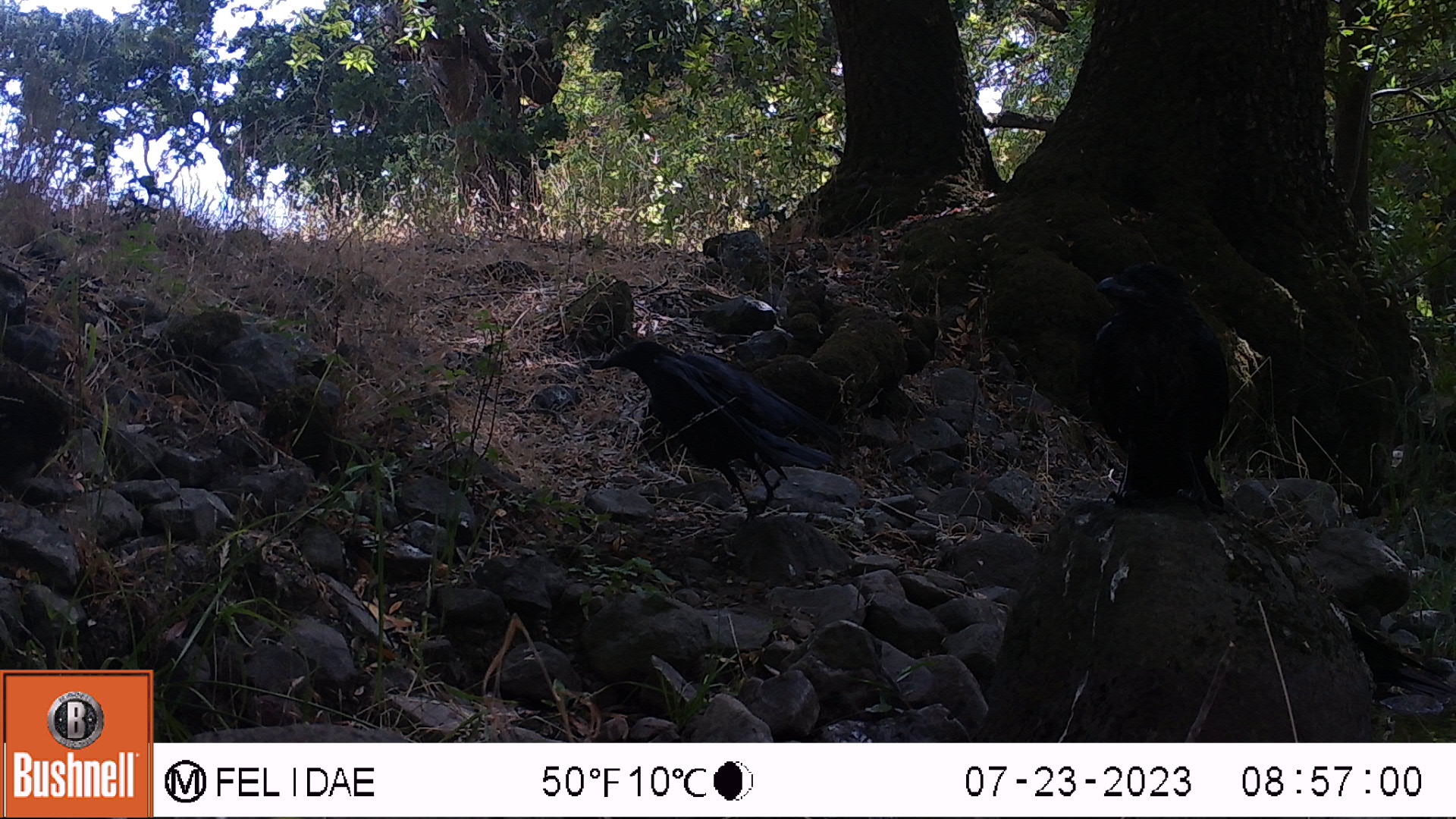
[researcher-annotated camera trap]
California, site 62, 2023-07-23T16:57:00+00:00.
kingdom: Animalia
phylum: Chordata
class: Aves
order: Passeriformes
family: Corvidae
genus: Corvus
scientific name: Corvus brachyrhynchos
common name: american crow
American crow (Corvus brachyrhynchos).